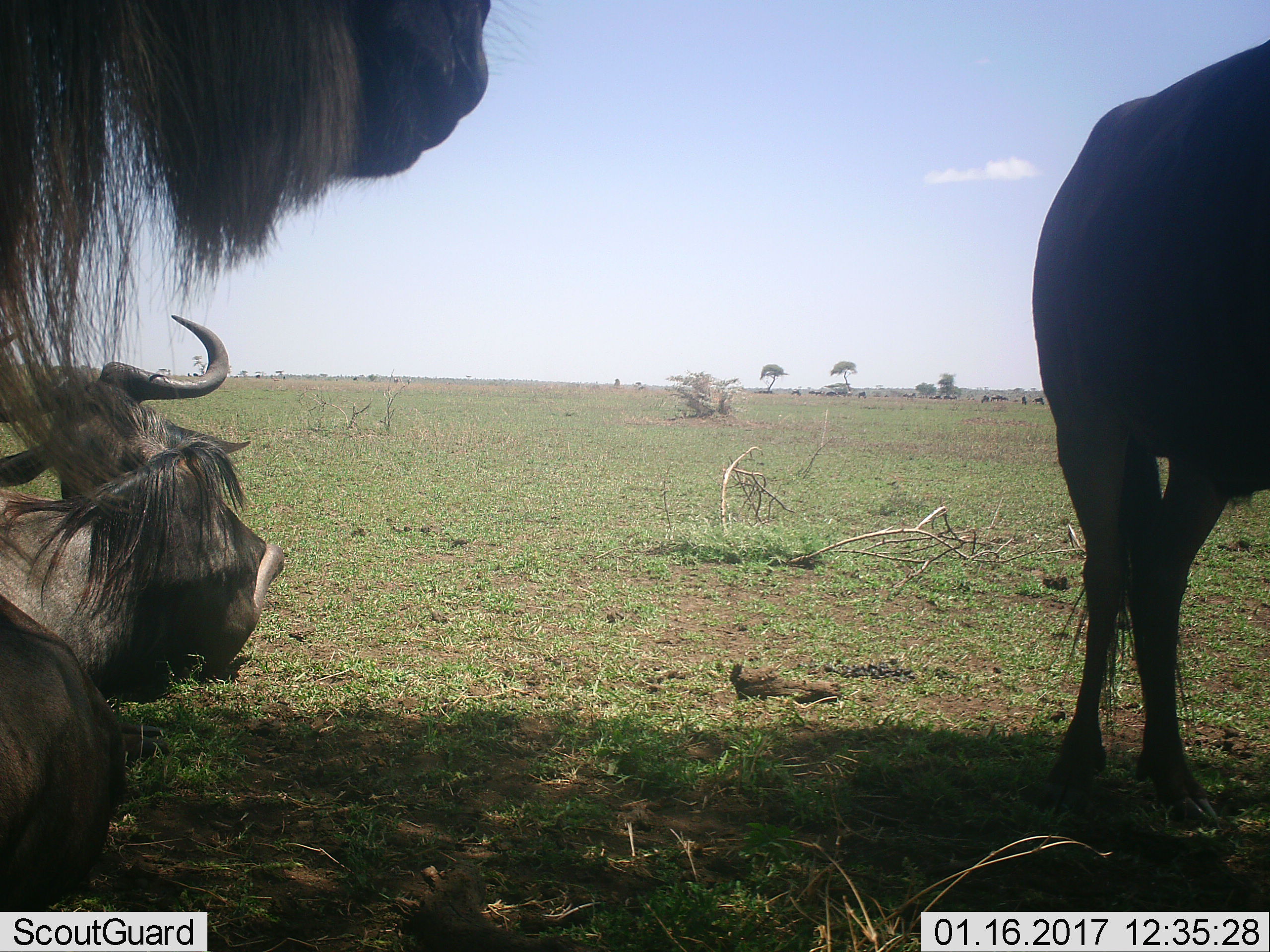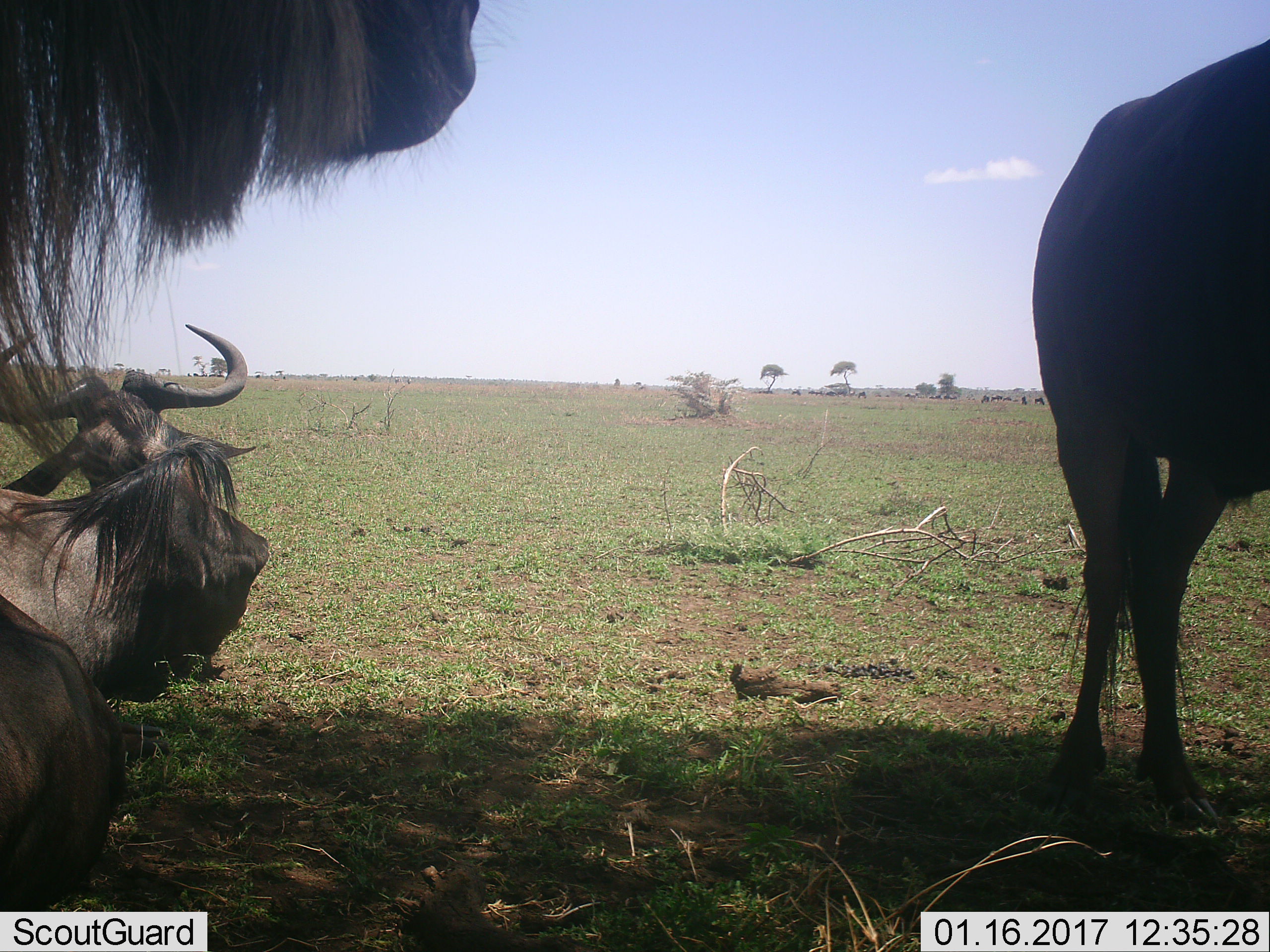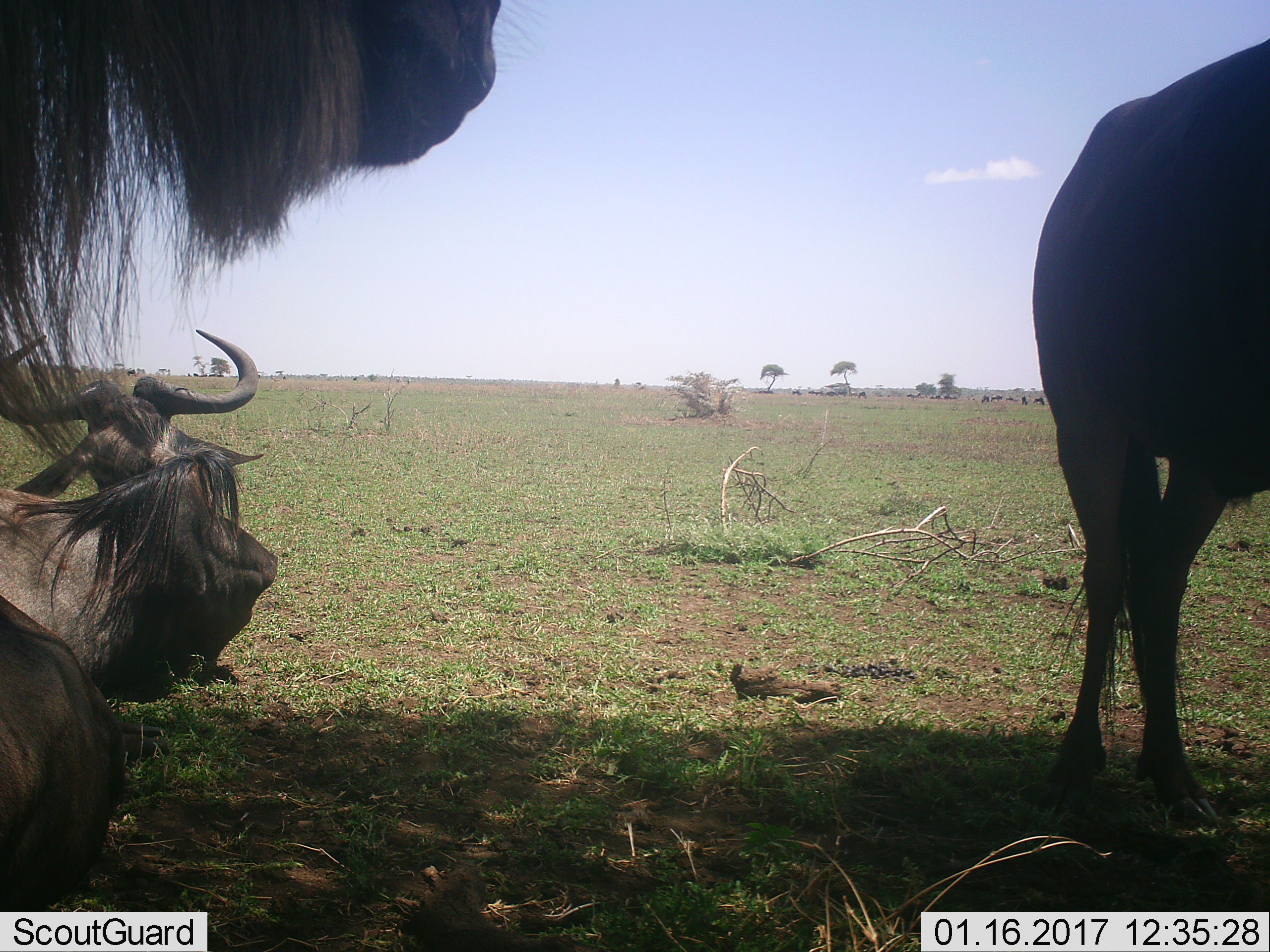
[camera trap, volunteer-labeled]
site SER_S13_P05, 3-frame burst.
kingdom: Animalia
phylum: Chordata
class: Mammalia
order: Artiodactyla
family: Bovidae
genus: Connochaetes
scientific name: Connochaetes taurinus taurinus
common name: blue wildebeest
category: wildebeestblue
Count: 11-50.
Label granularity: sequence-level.